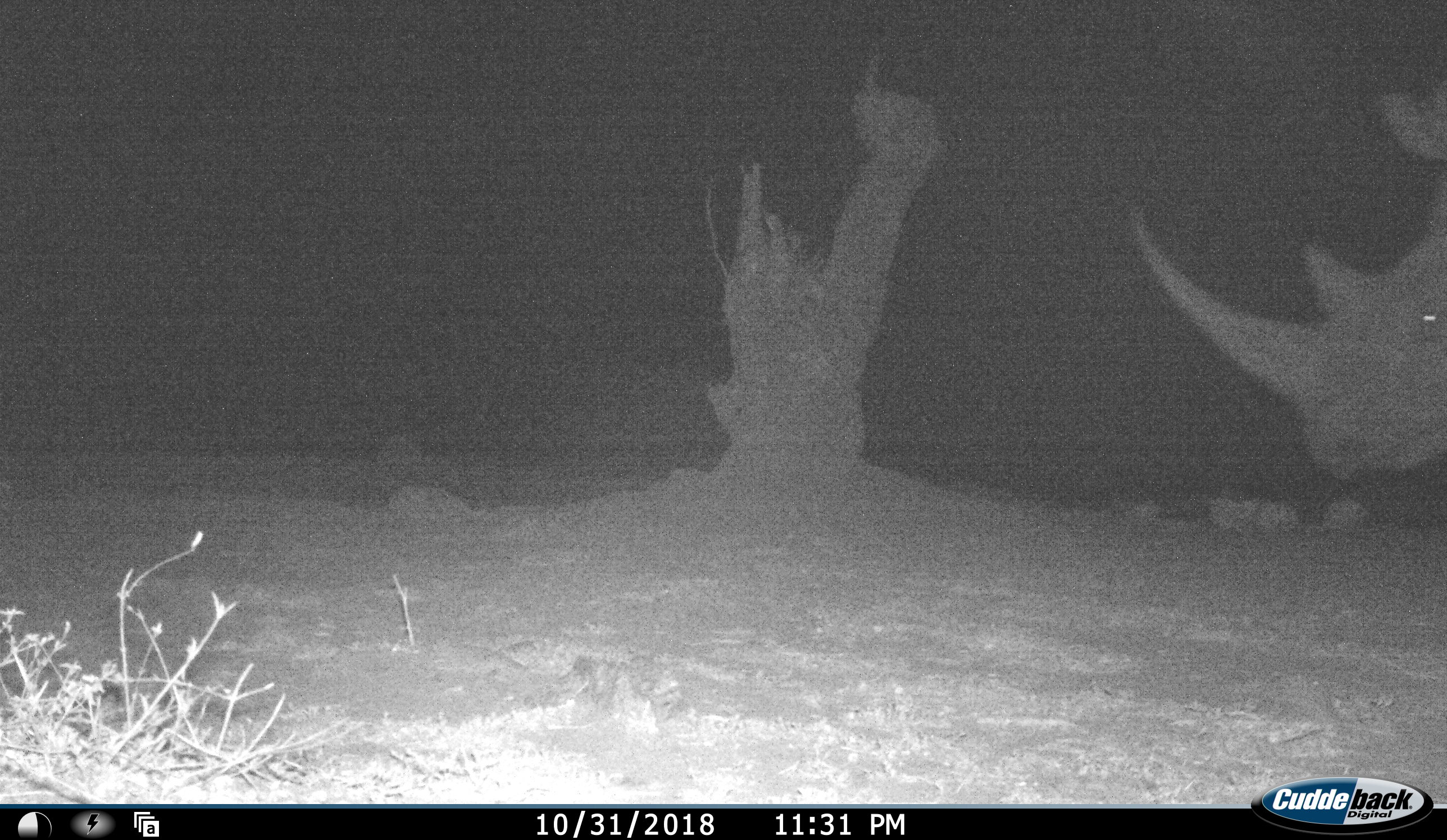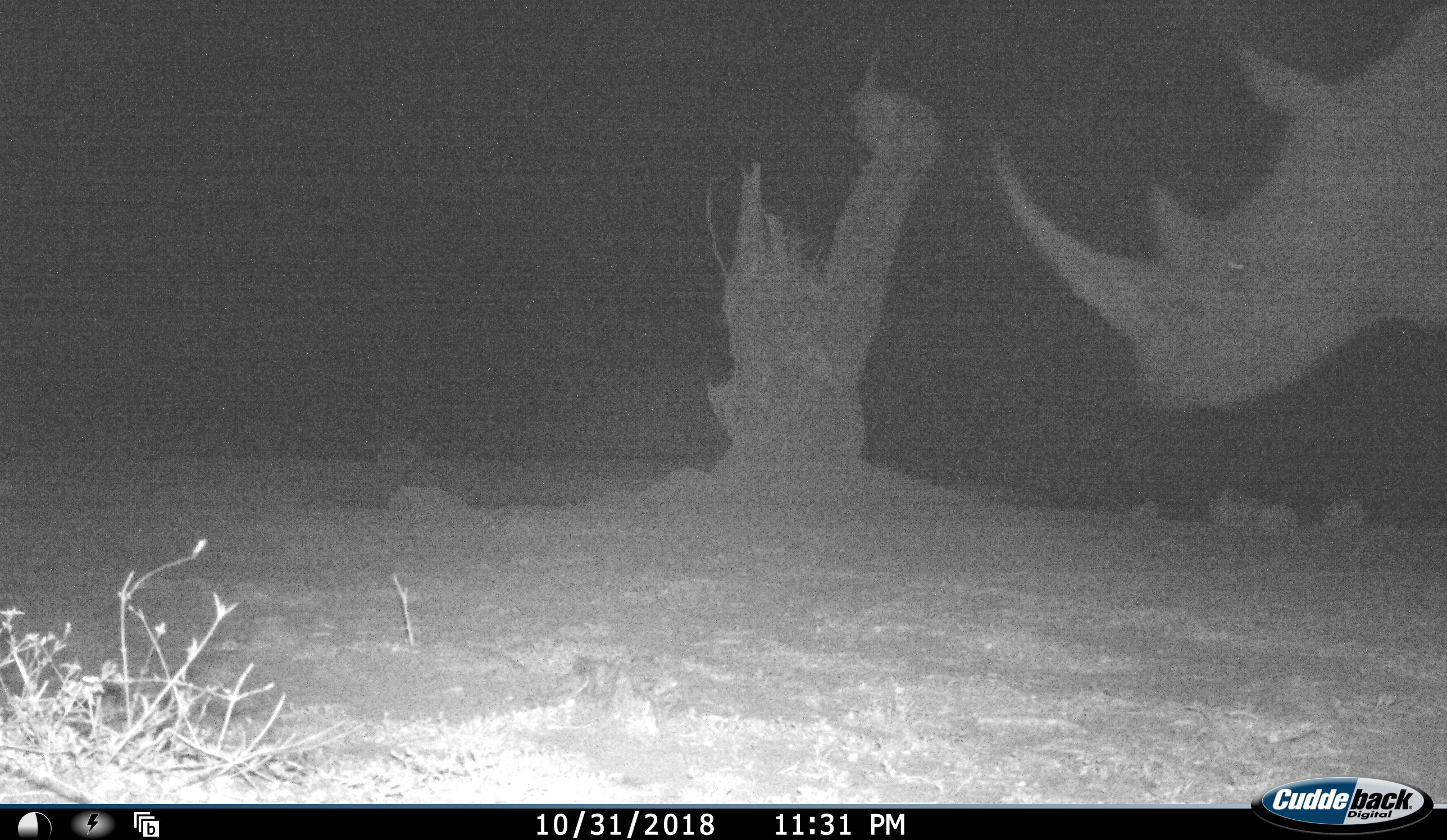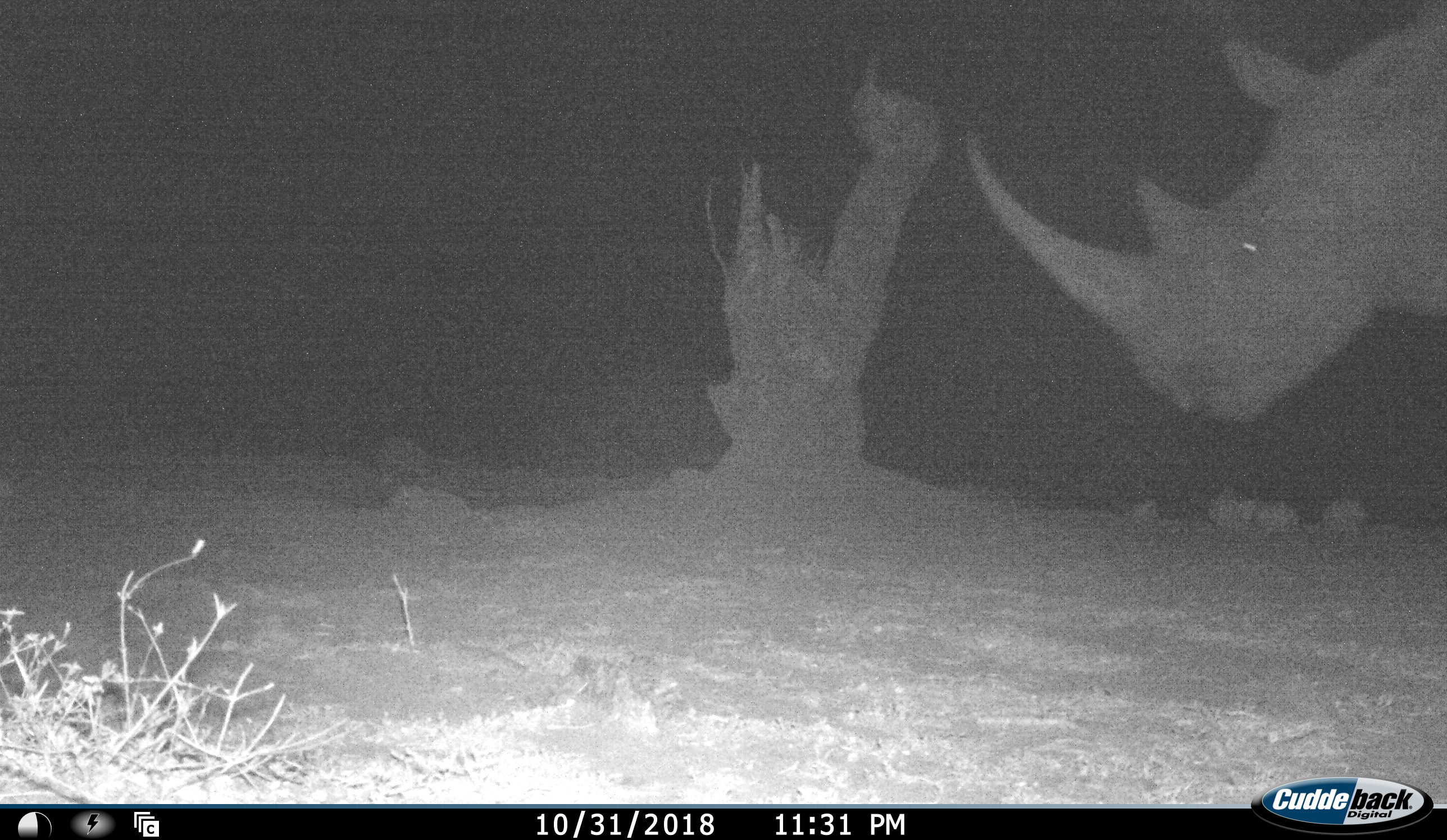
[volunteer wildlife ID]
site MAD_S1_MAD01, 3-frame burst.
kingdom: Animalia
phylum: Chordata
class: Mammalia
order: Perissodactyla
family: Rhinocerotidae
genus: Diceros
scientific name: Diceros bicornis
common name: black rhinoceros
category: rhinocerosblack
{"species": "rhinocerosblack (black rhinoceros) (Diceros bicornis)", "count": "1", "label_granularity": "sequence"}